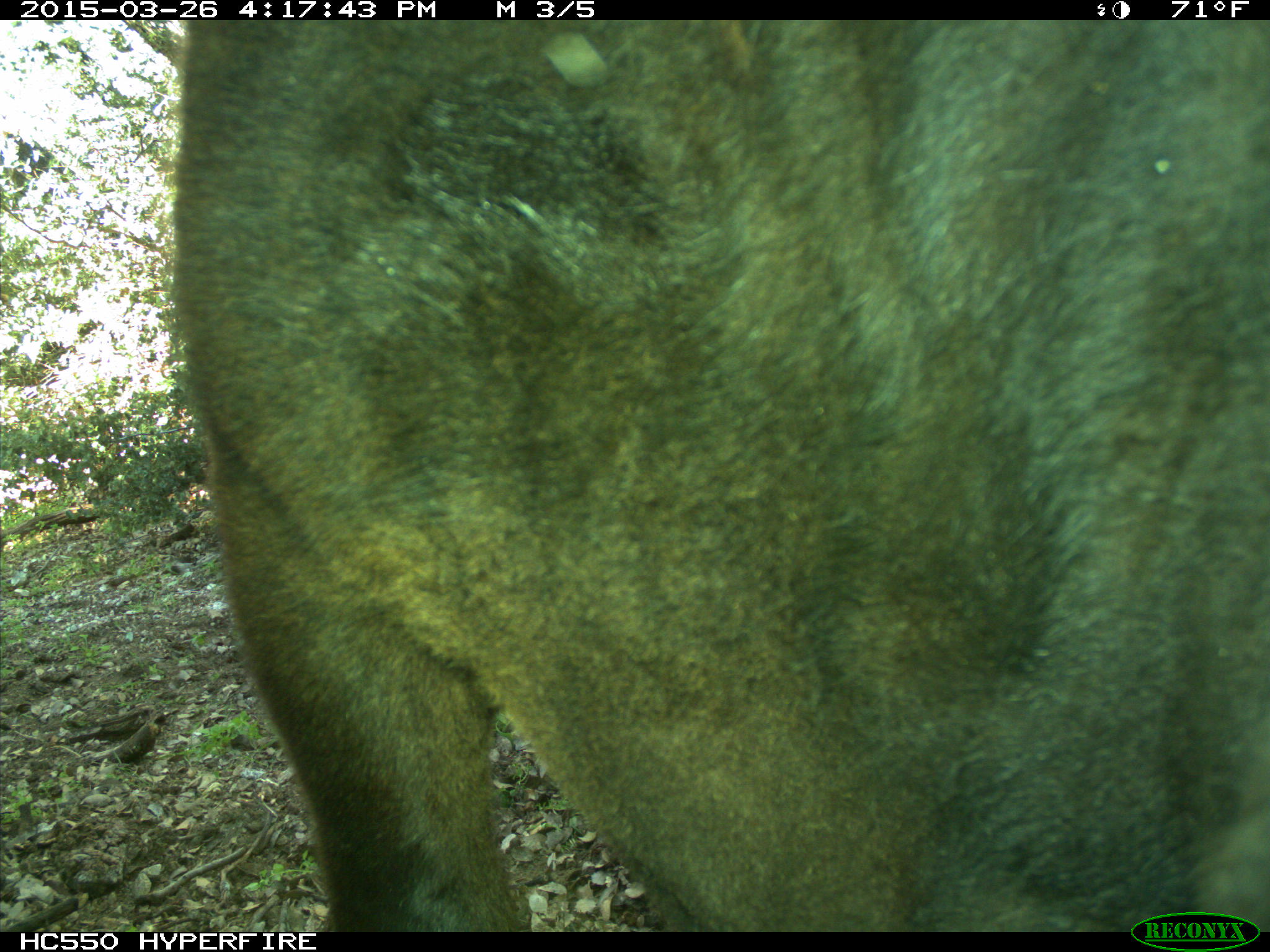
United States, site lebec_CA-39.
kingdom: Animalia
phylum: Chordata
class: Mammalia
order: Artiodactyla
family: Bovidae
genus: Bos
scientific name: Bos taurus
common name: domestic cow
Bos taurus (domestic cow).